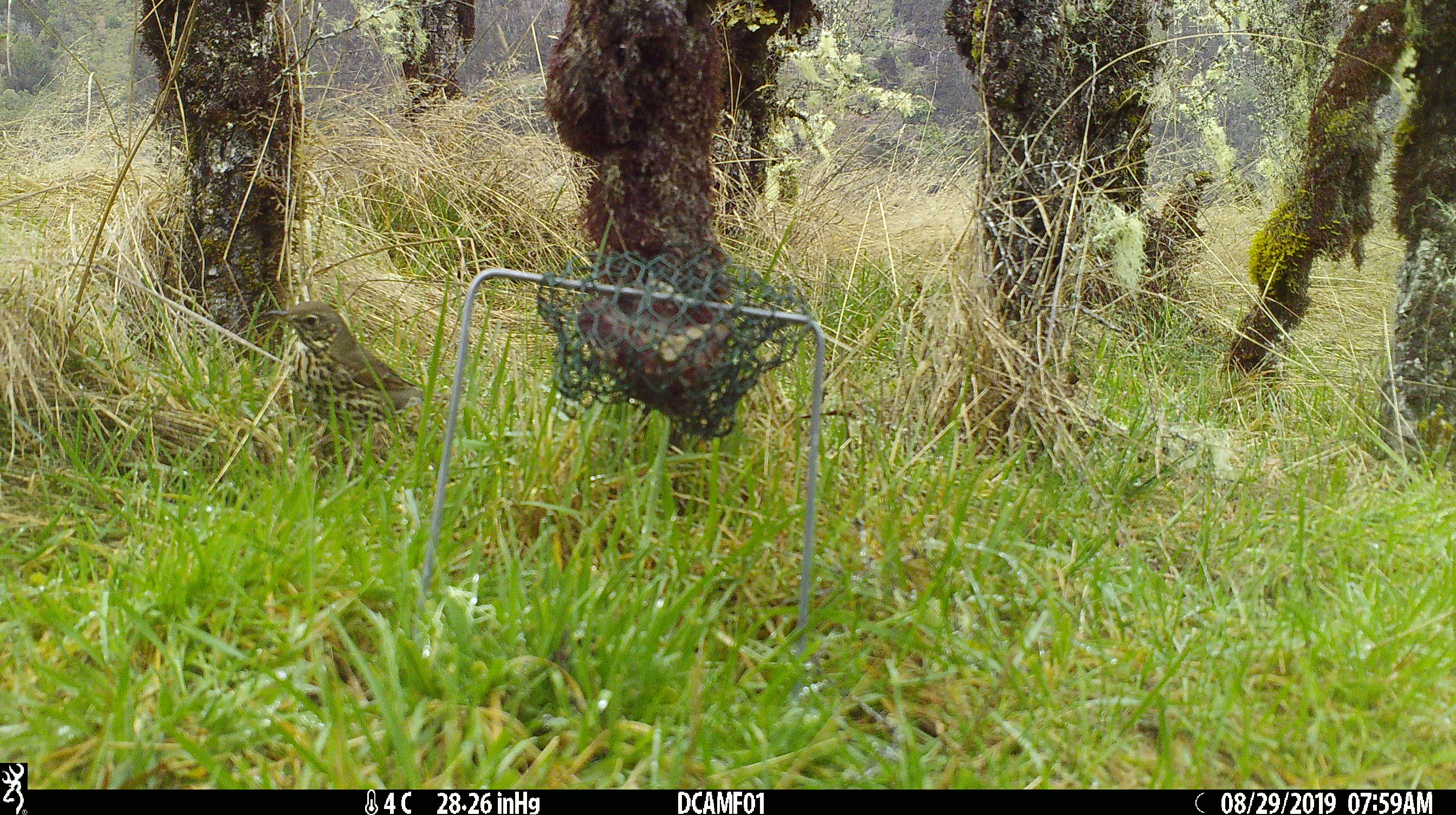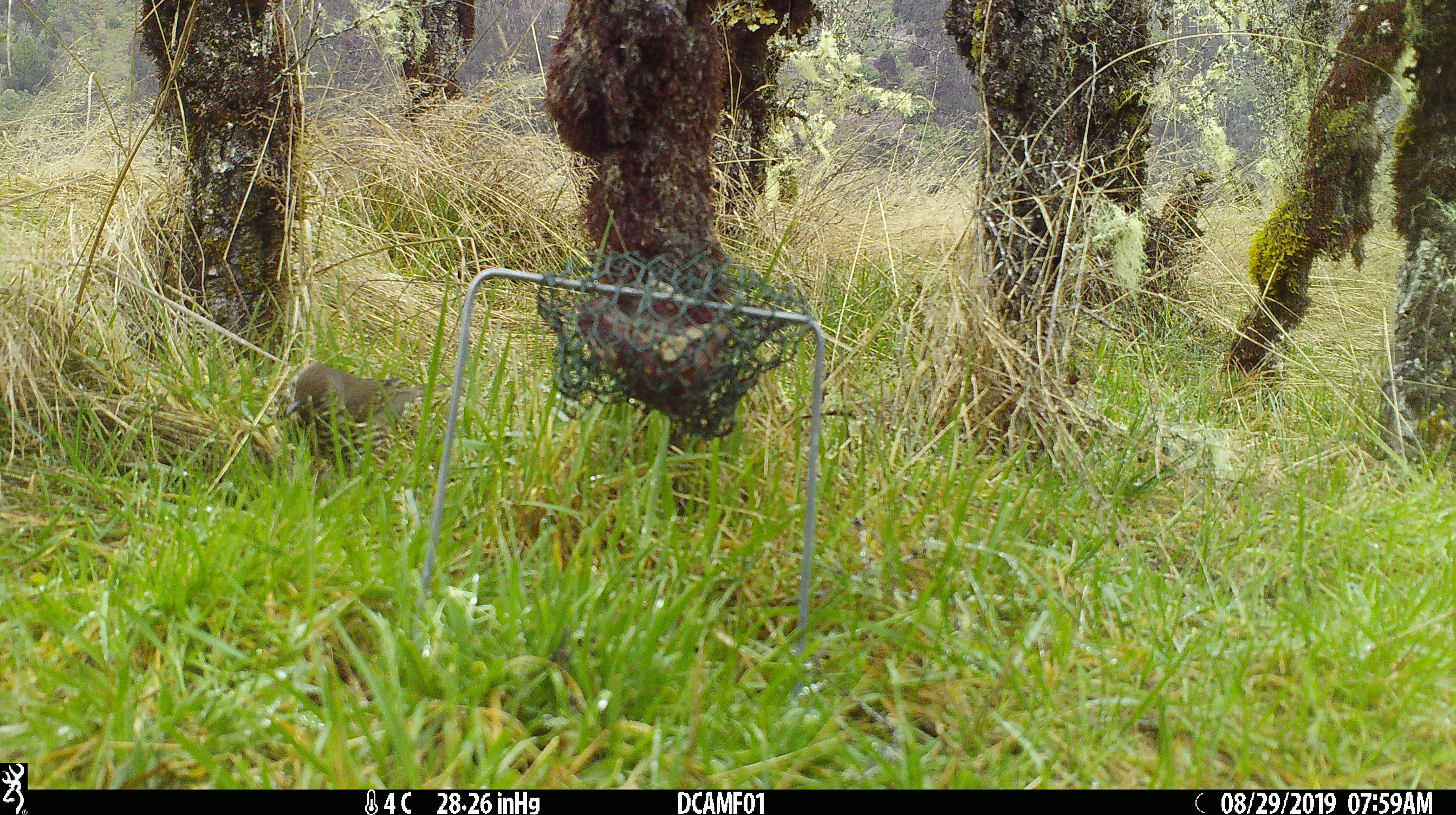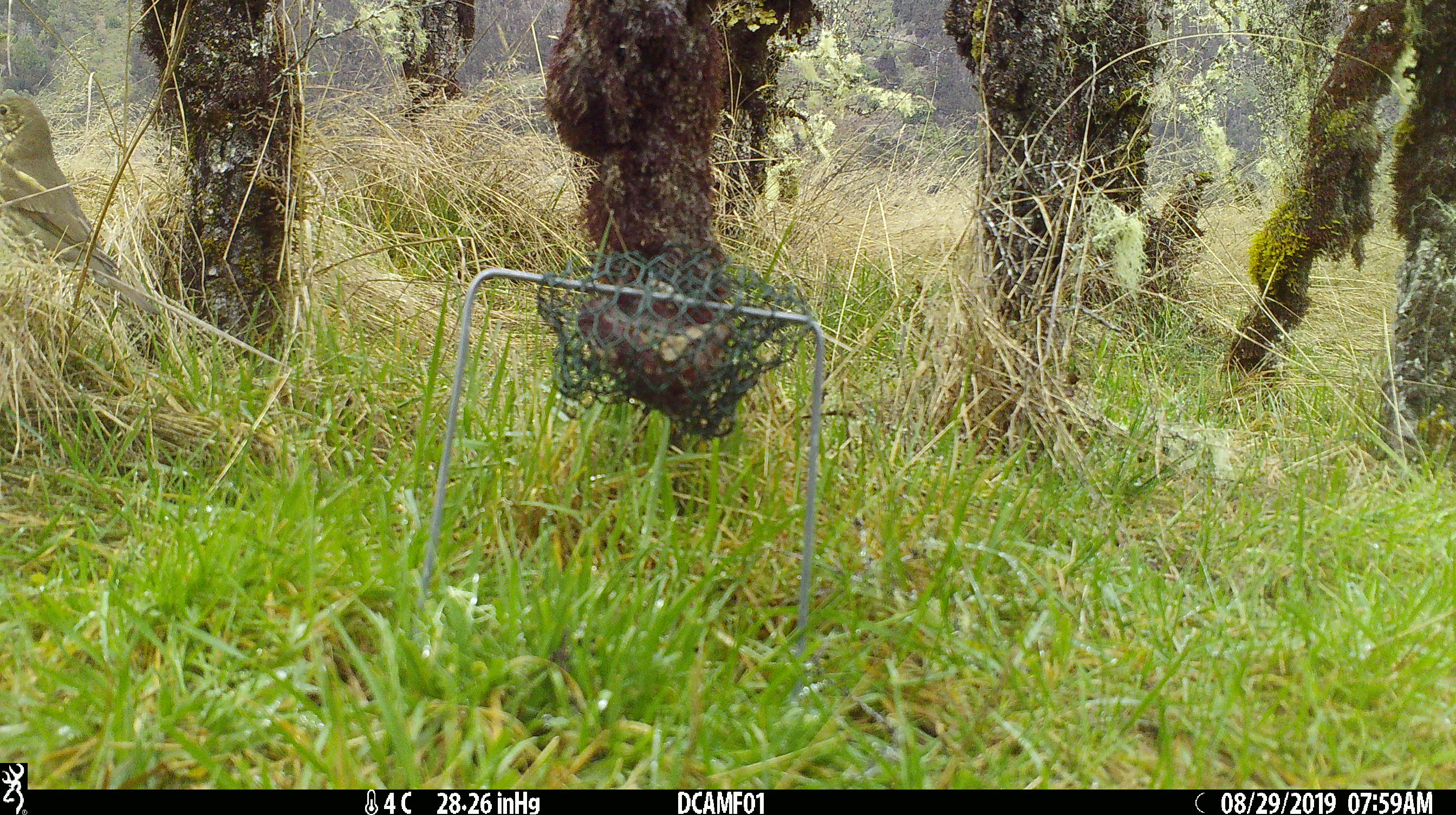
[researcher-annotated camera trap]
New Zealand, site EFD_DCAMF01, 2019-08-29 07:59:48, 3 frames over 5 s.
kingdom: Animalia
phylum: Chordata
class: Aves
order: Passeriformes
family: Turdidae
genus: Turdus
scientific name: Turdus philomelos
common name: song thrush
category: thrush